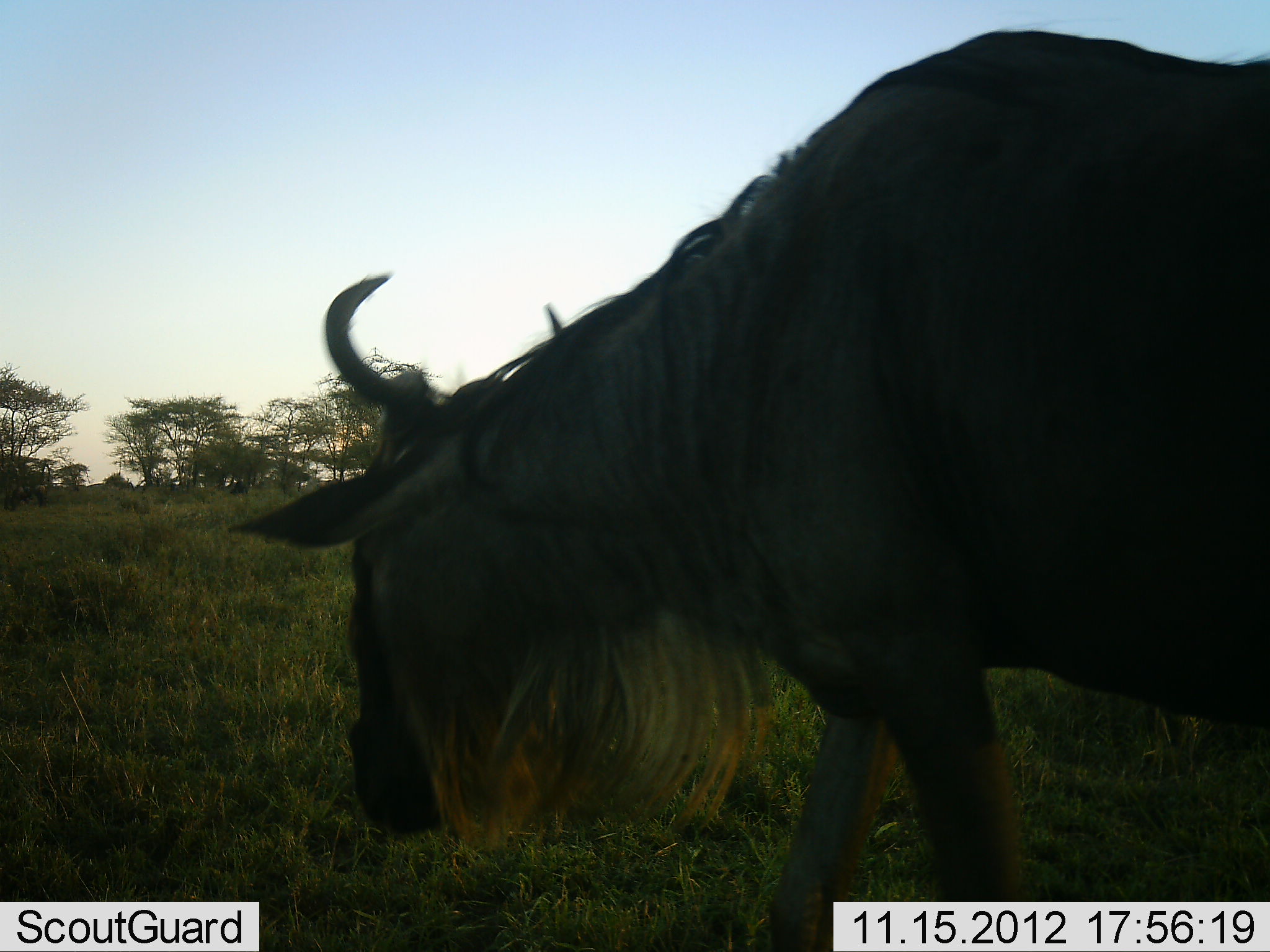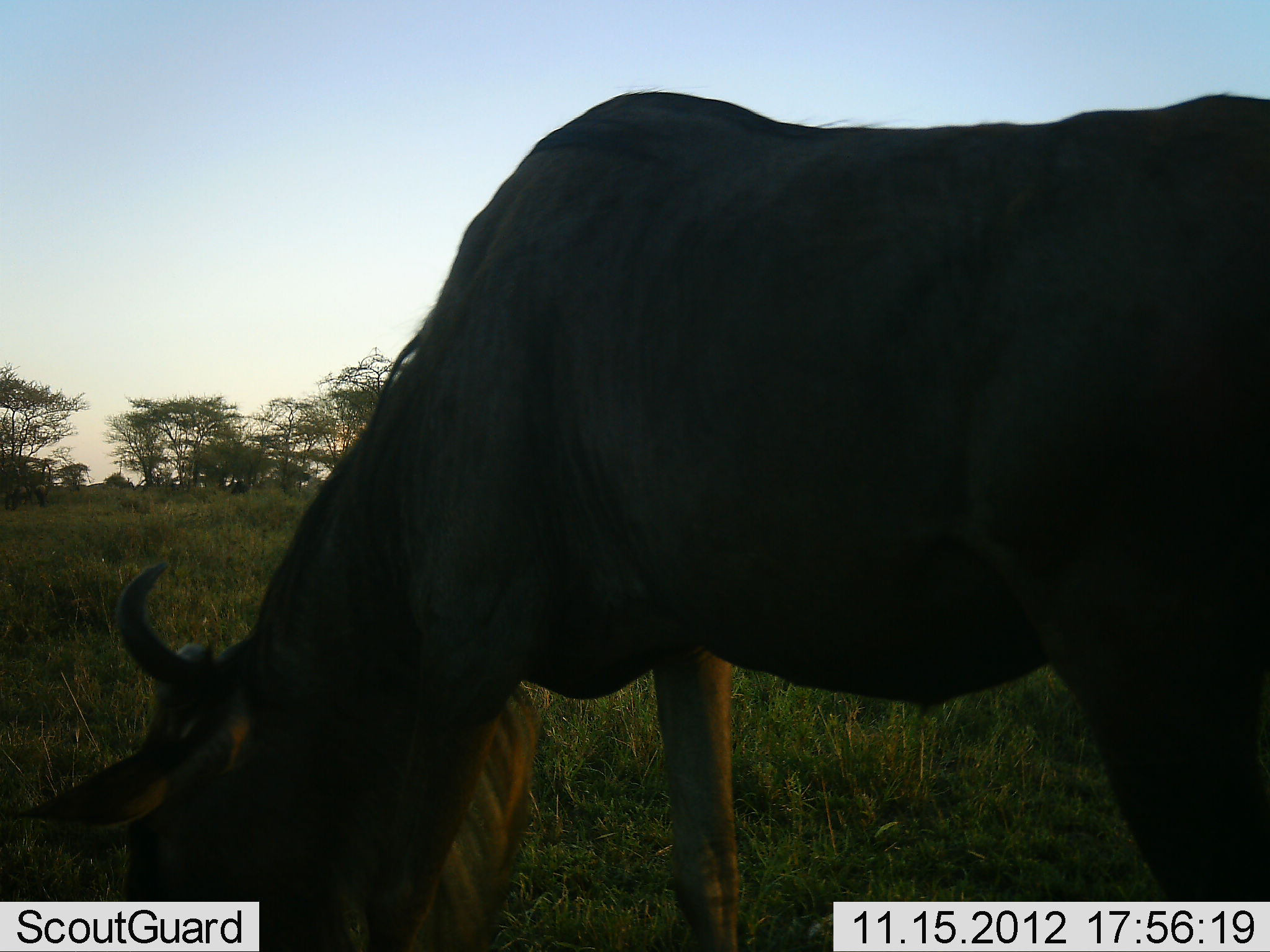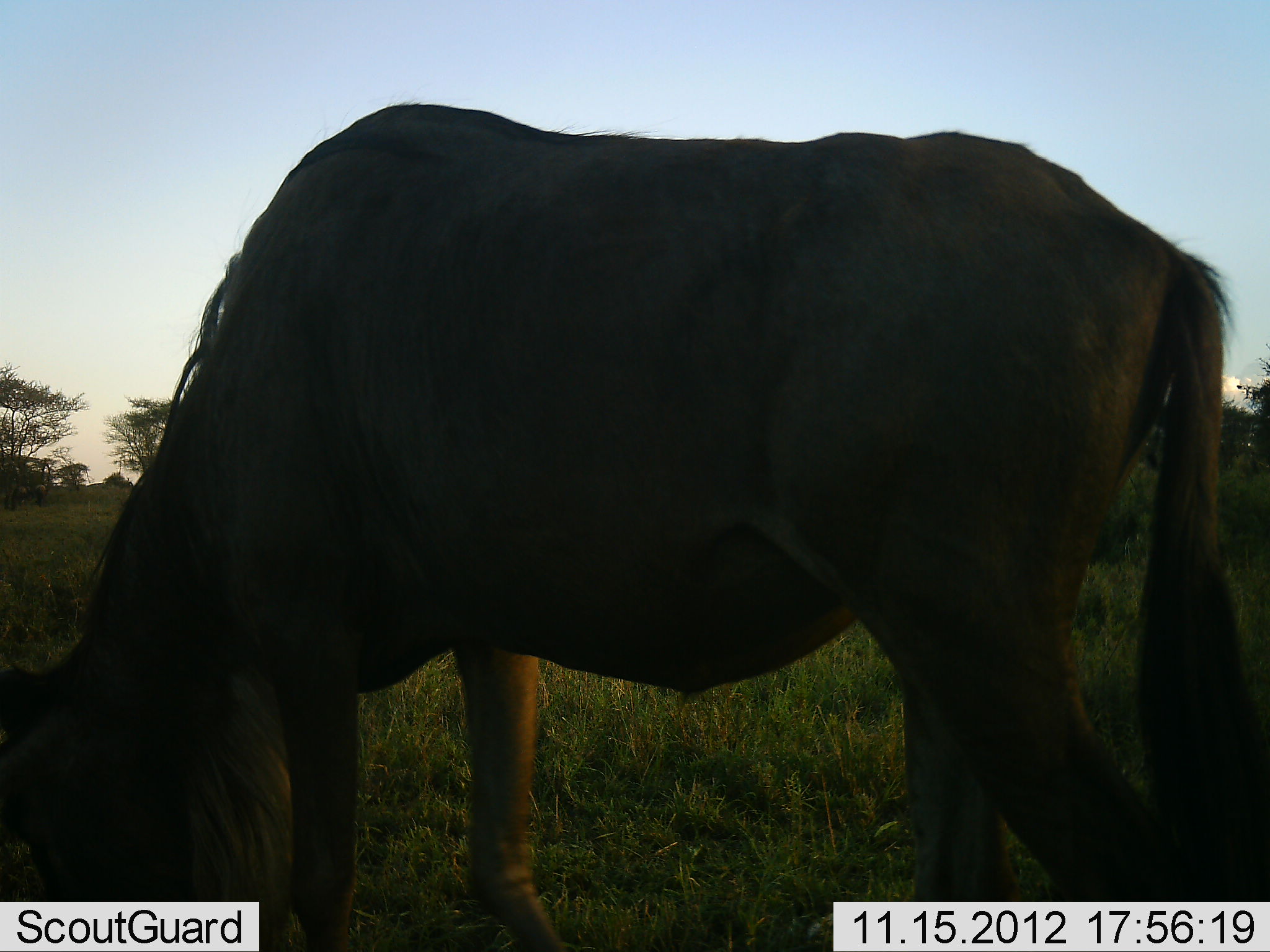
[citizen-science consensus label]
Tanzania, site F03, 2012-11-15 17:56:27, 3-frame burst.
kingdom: Animalia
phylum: Chordata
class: Mammalia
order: Artiodactyla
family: Bovidae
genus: Connochaetes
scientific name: Connochaetes taurinus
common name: blue wildebeest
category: wildebeest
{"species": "wildebeest (blue wildebeest) (Connochaetes taurinus)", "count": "1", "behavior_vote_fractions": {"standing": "10%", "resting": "0%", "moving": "20%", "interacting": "0%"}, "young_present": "0%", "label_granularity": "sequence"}